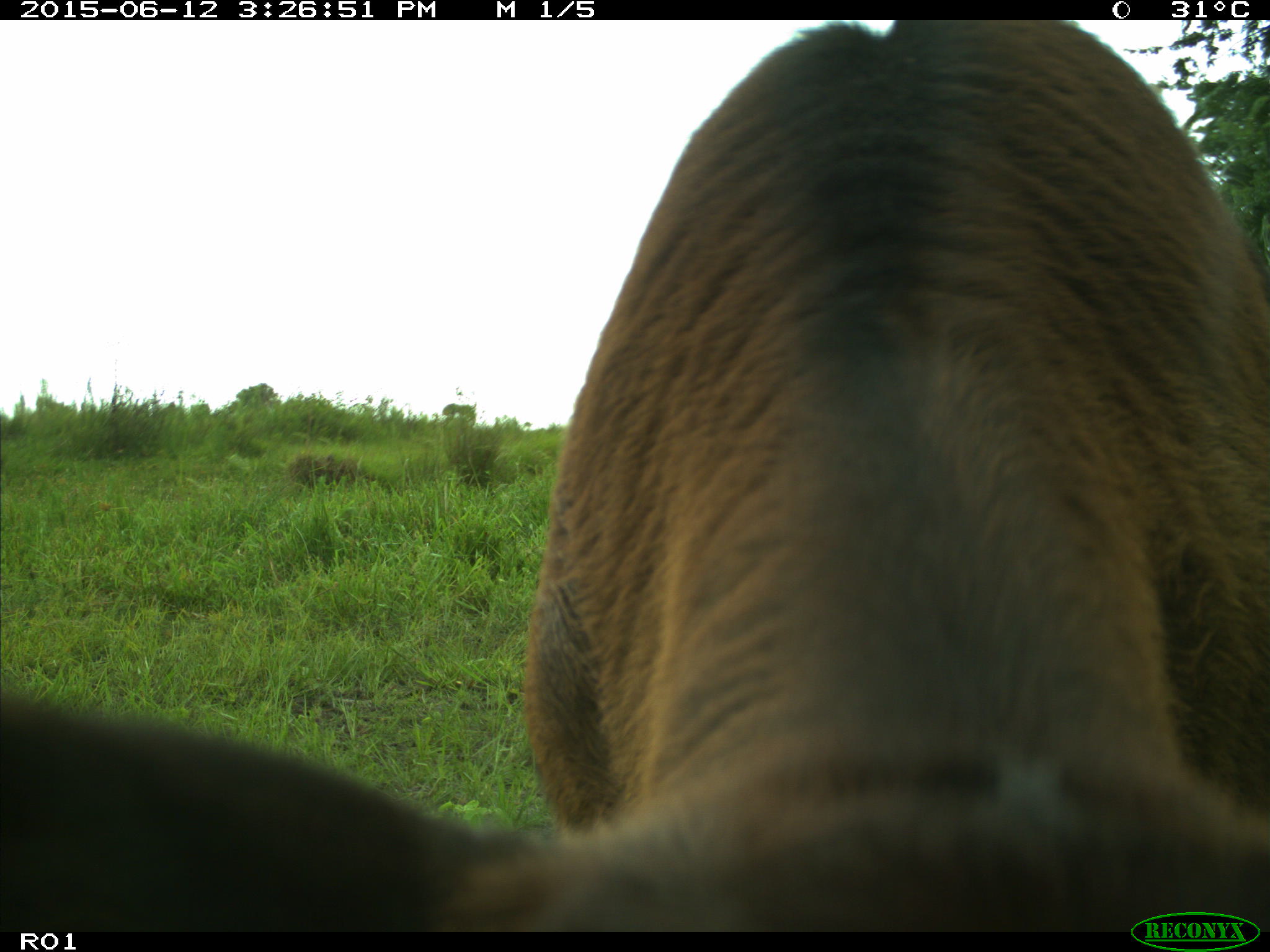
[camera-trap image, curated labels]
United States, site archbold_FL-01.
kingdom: Animalia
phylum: Chordata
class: Mammalia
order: Artiodactyla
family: Bovidae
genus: Bos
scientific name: Bos taurus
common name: domestic cow